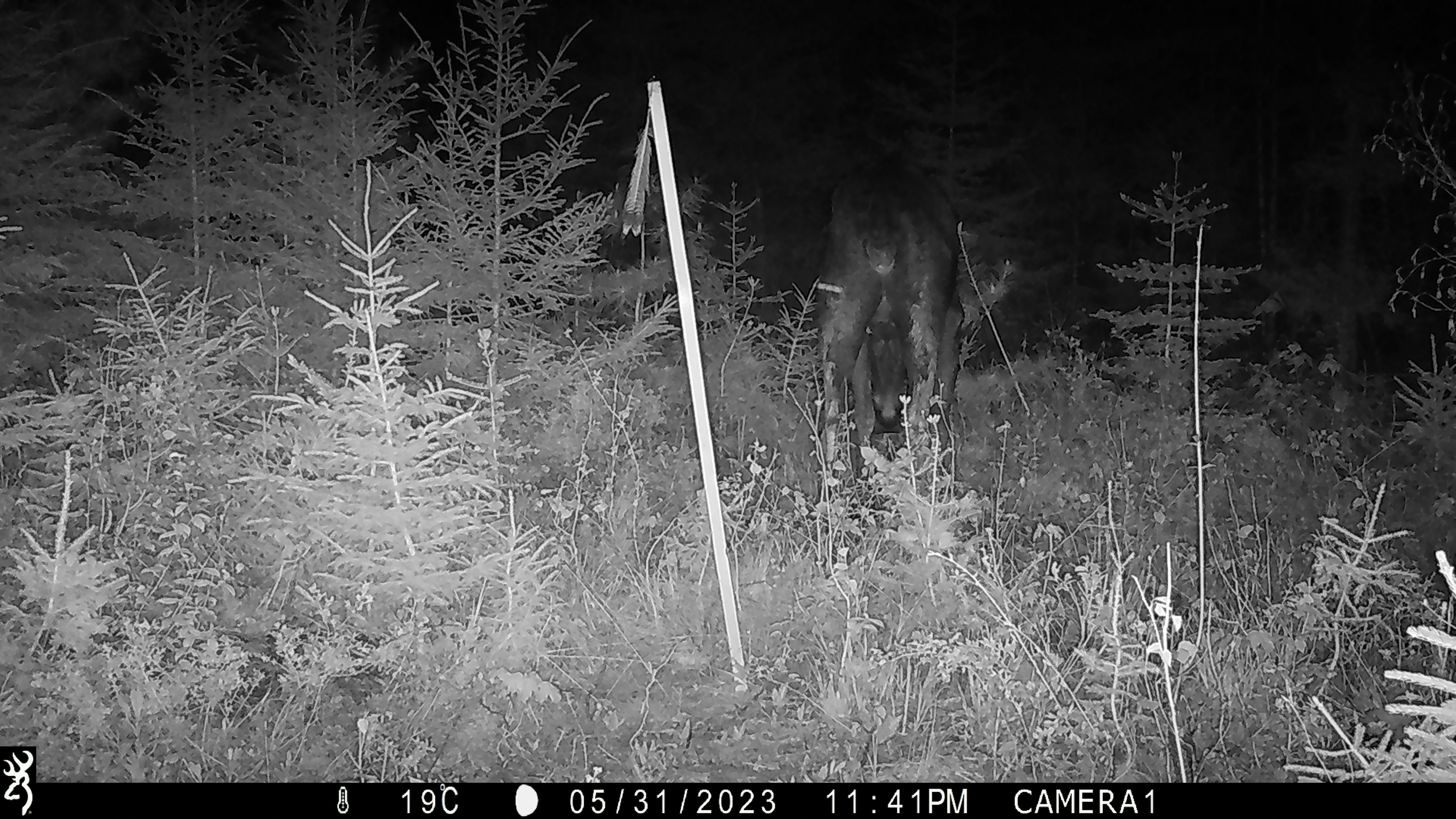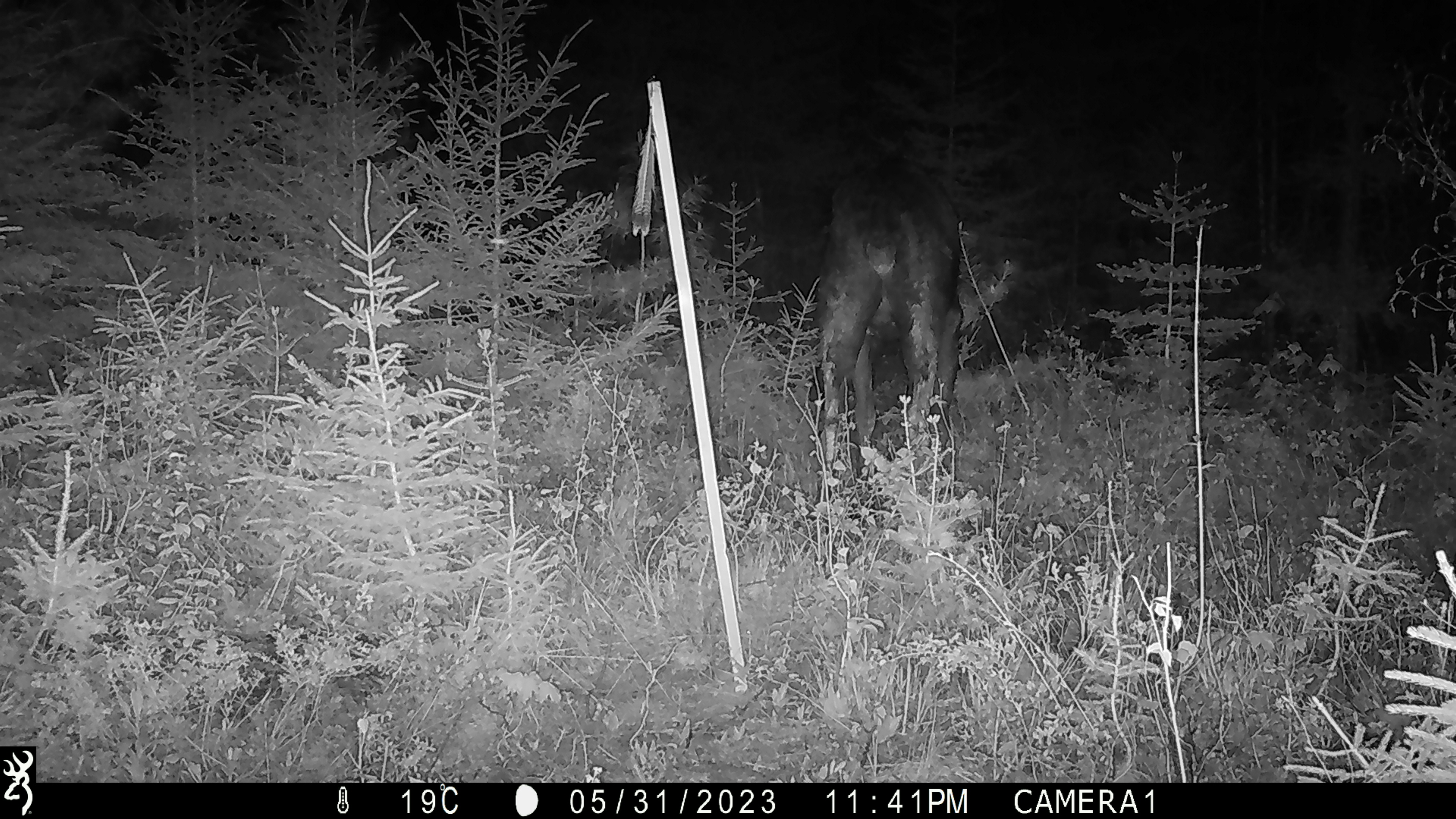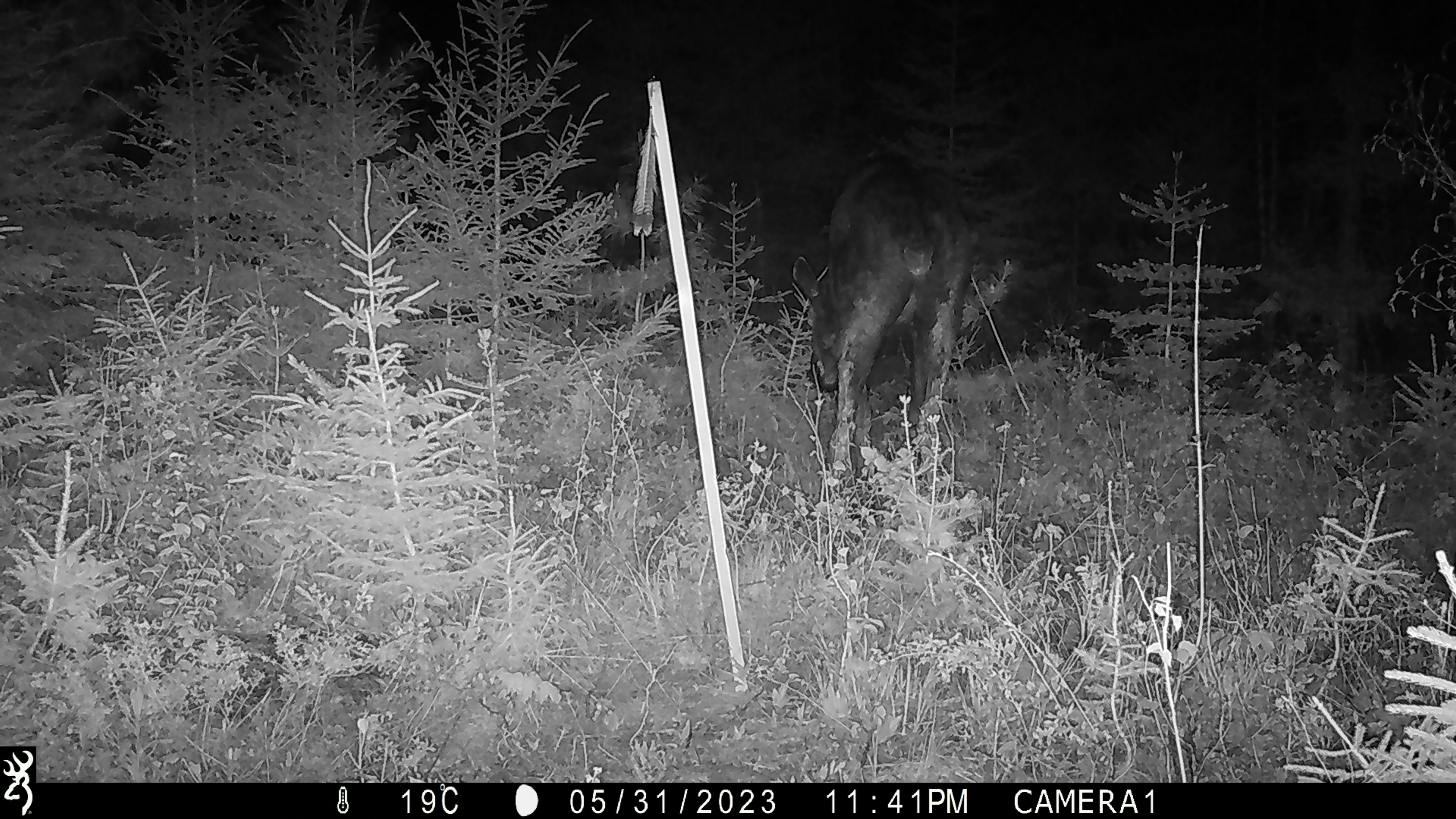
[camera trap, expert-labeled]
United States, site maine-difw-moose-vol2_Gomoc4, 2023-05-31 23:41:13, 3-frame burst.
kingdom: Animalia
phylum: Chordata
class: Mammalia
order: Artiodactyla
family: Cervidae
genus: Alces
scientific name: Alces alces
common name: moose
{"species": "moose (Alces alces)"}